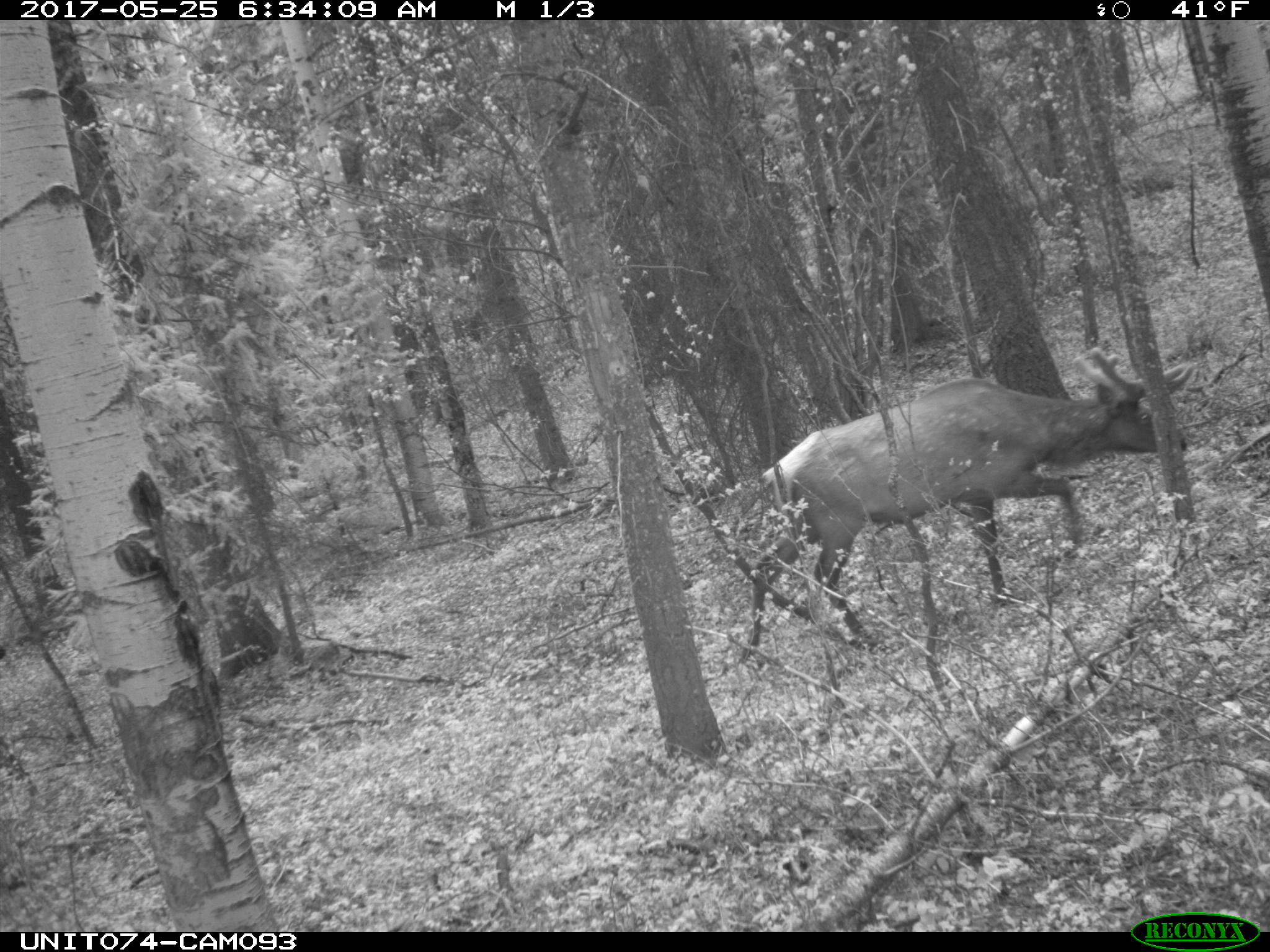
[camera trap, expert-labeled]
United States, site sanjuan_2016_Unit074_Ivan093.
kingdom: Animalia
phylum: Chordata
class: Mammalia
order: Artiodactyla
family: Cervidae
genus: Cervus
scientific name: Cervus elaphus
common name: red deer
Cervus elaphus (red deer).